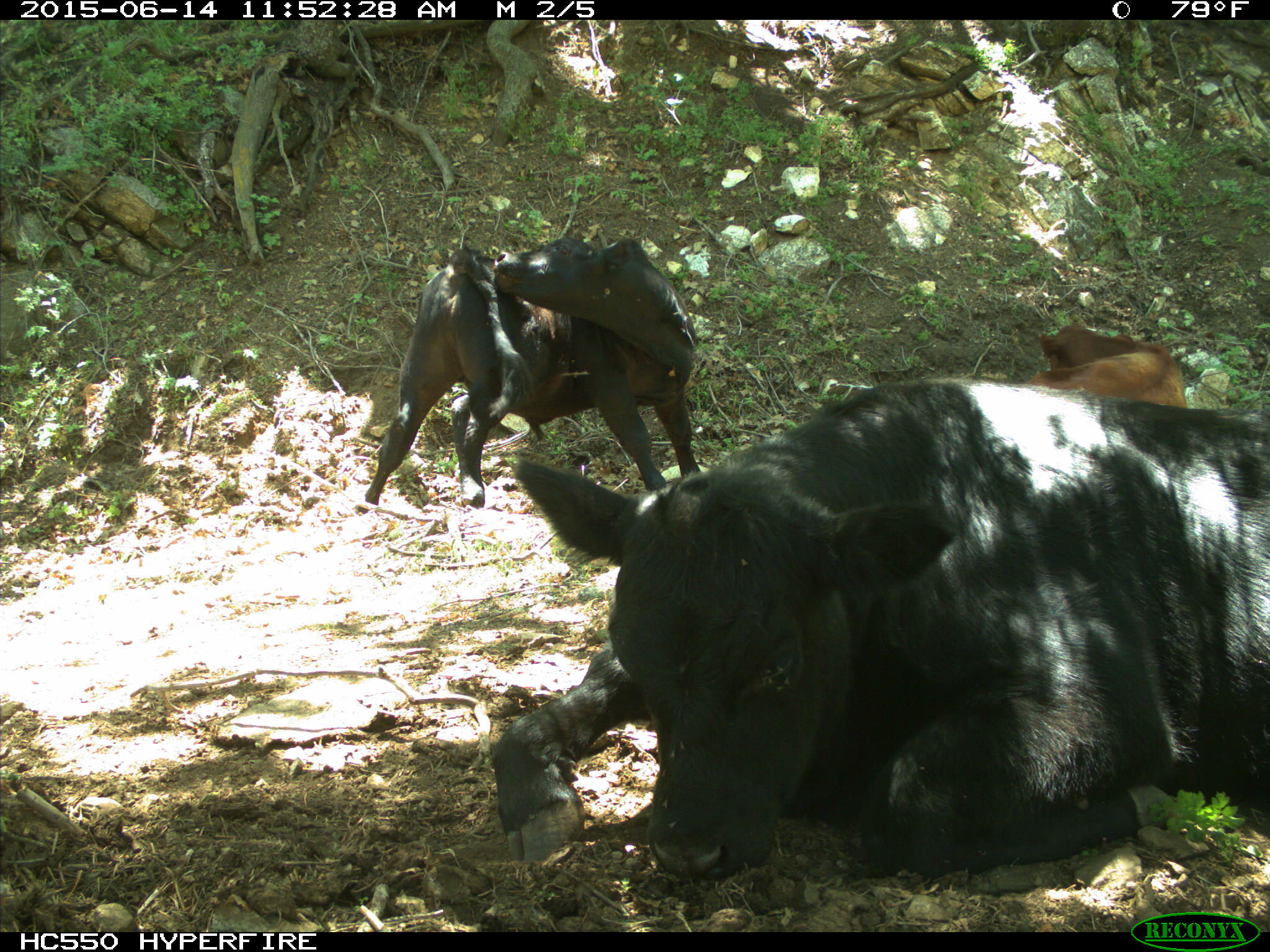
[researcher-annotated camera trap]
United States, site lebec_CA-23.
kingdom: Animalia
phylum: Chordata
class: Mammalia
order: Artiodactyla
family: Bovidae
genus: Bos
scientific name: Bos taurus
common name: domestic cow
Bos taurus (domestic cow).